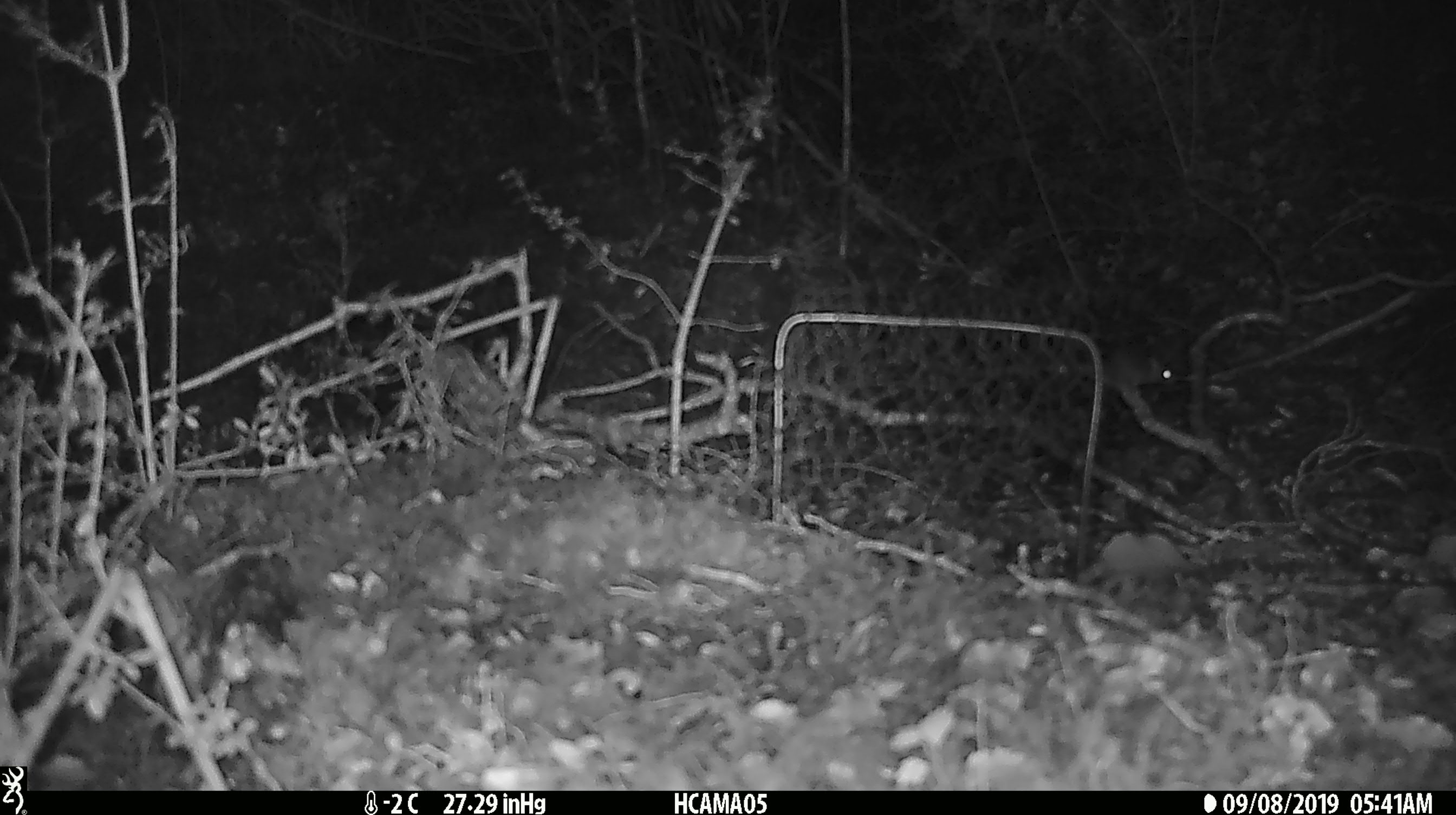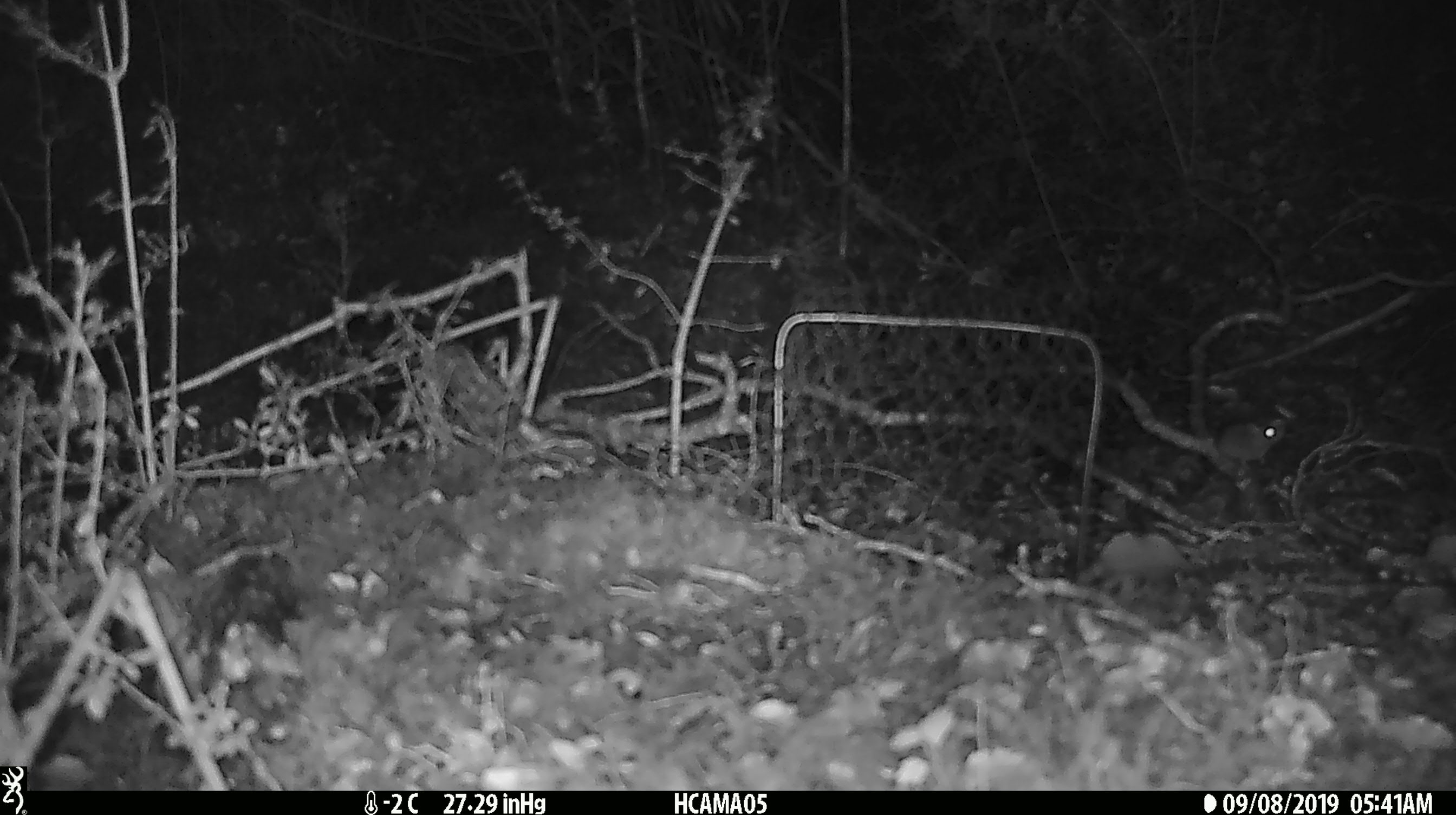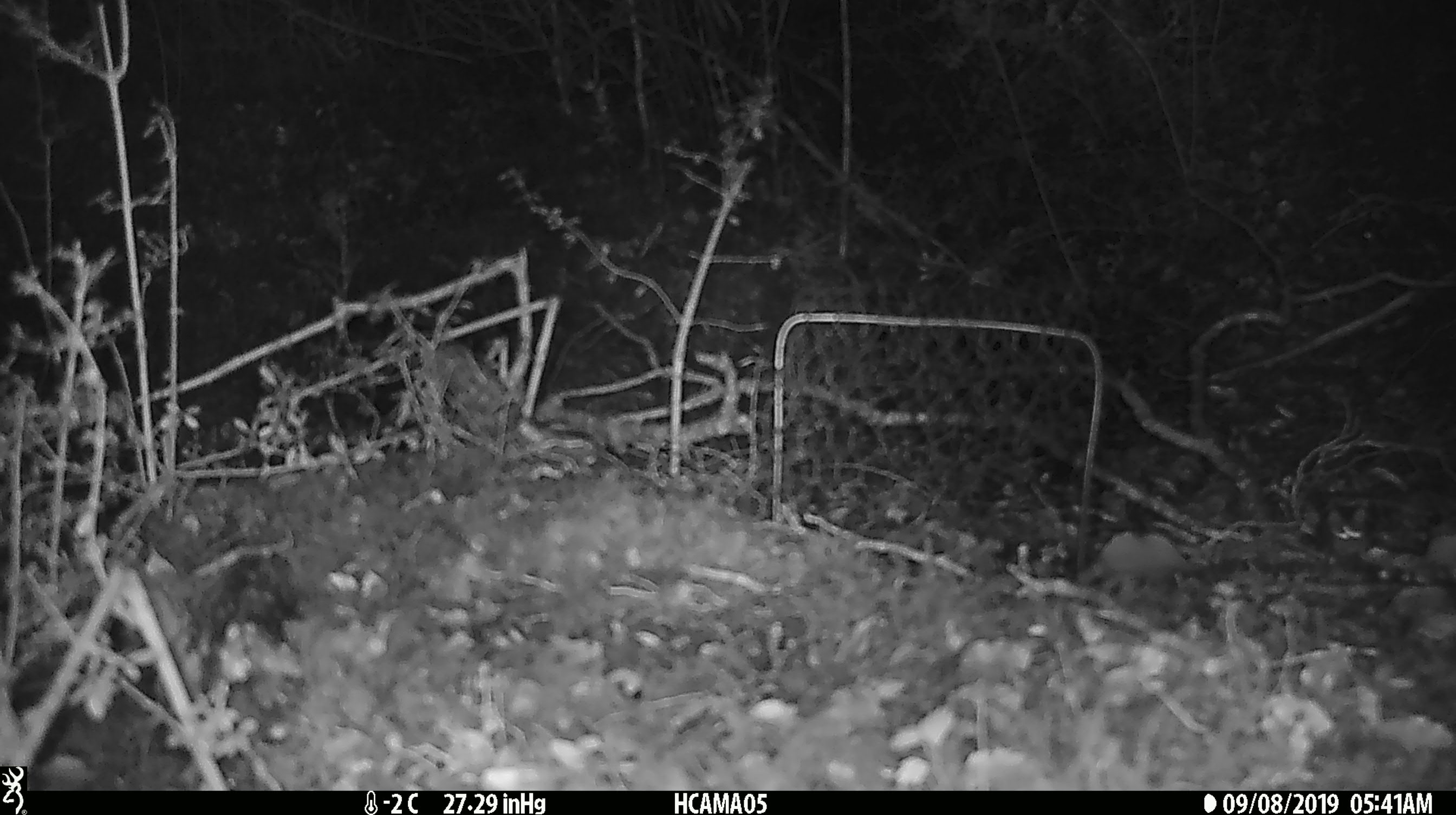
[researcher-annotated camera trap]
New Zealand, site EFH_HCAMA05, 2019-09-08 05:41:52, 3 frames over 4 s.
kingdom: Animalia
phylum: Chordata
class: Mammalia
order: Rodentia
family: Muridae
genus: Mus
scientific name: Mus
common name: mouse